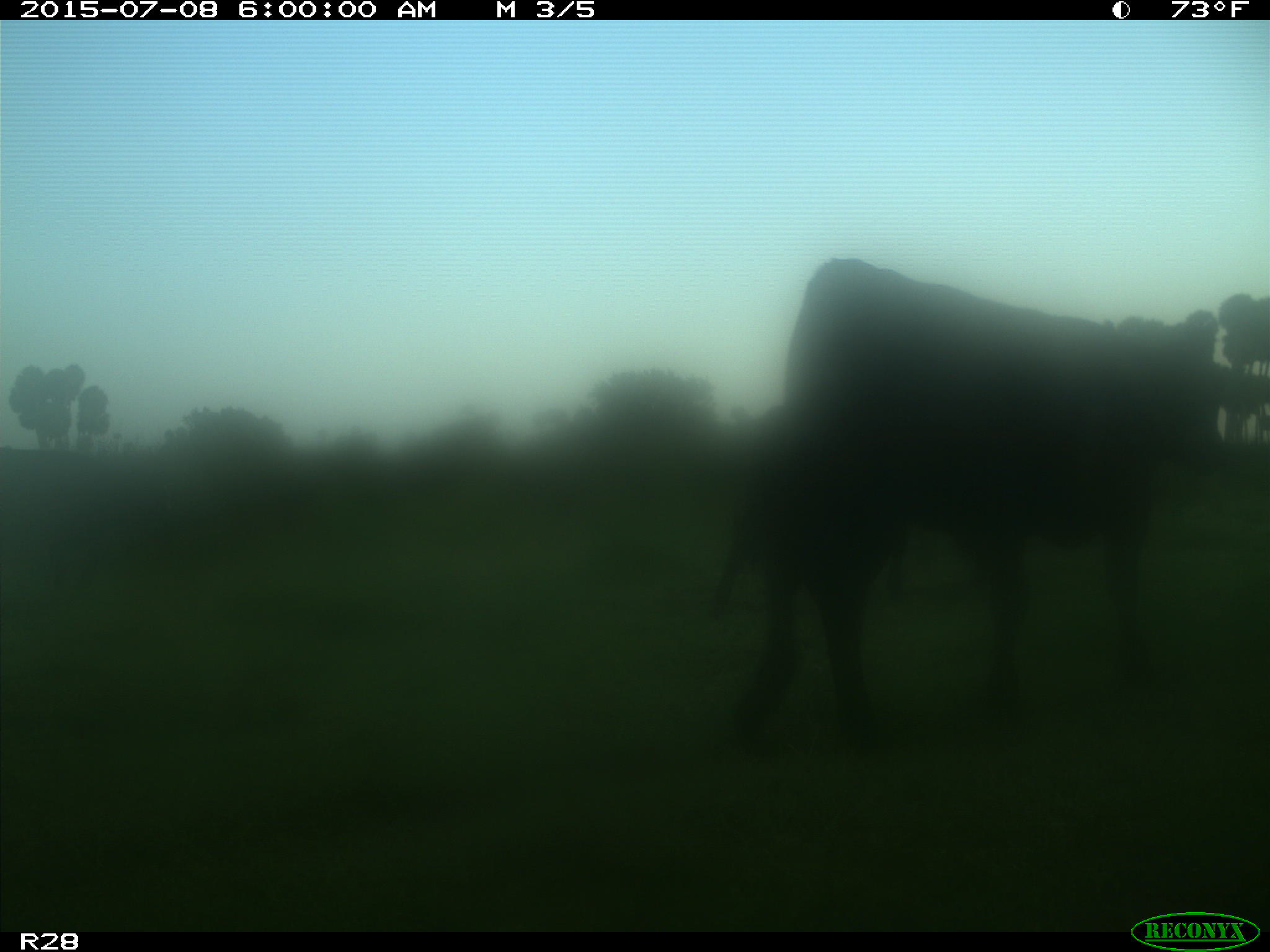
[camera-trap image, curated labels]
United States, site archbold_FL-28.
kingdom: Animalia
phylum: Chordata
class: Mammalia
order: Artiodactyla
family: Bovidae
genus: Bos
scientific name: Bos taurus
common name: domestic cow